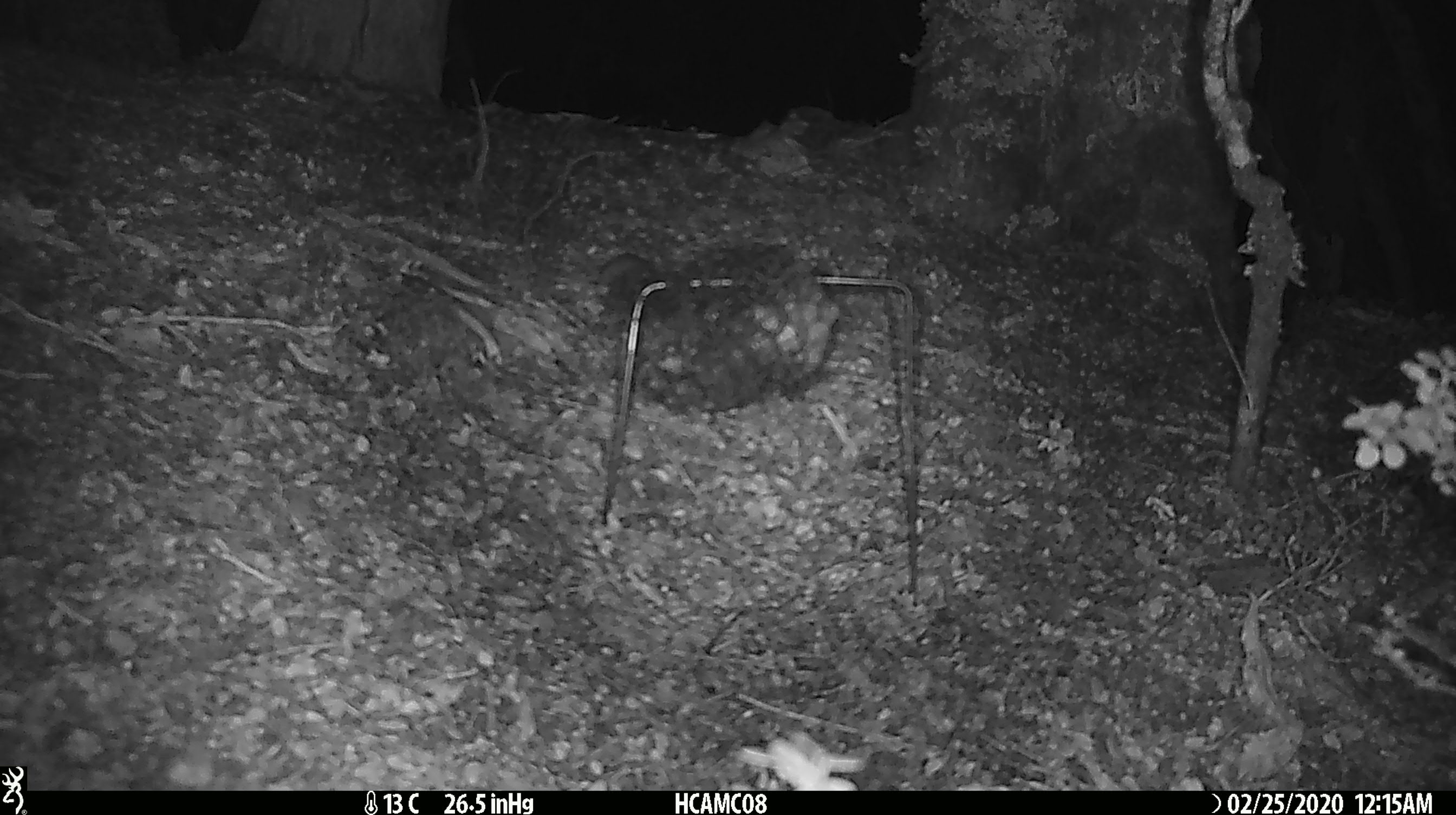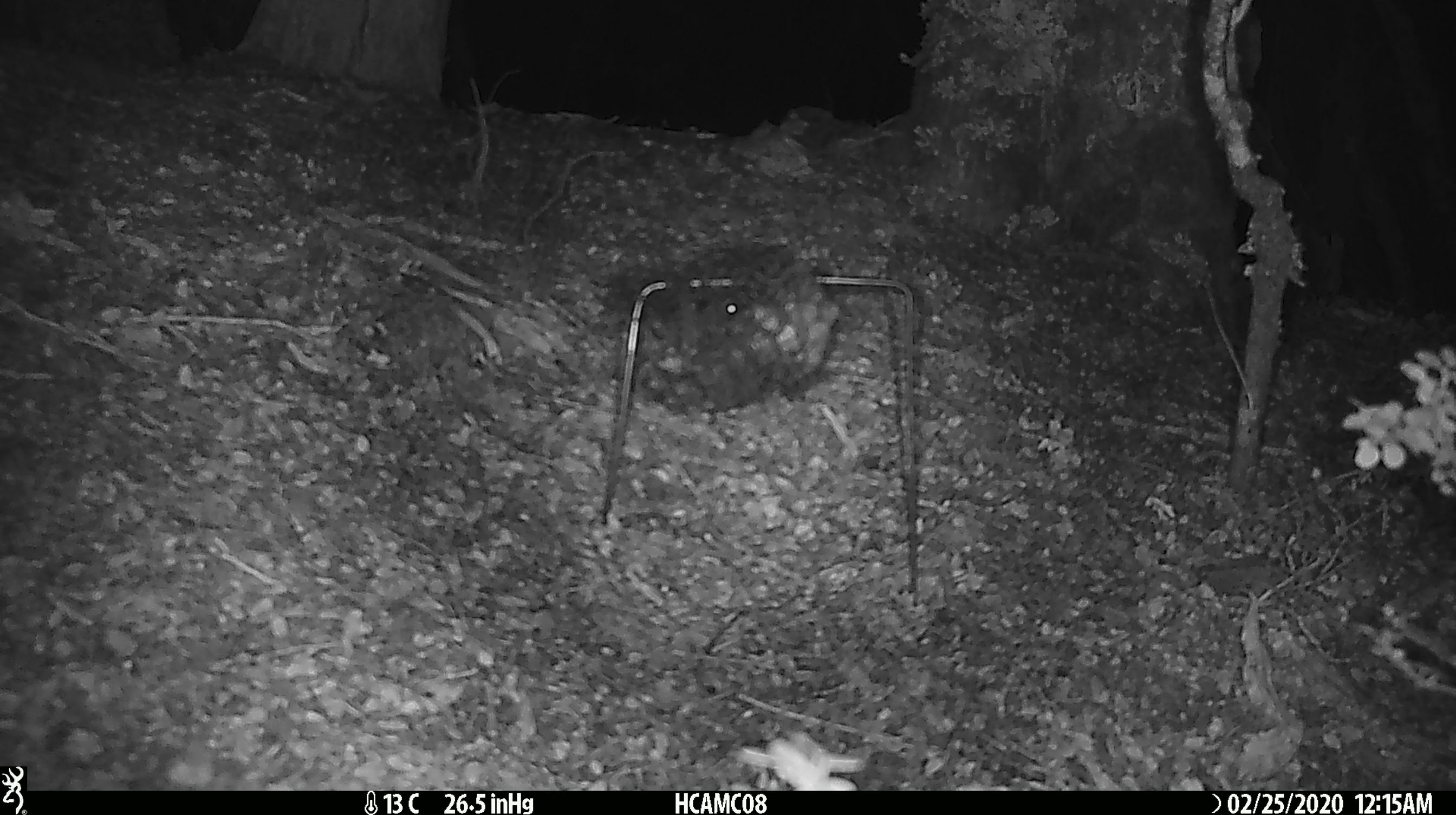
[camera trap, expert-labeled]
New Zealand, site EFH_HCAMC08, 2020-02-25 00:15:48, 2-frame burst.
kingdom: Animalia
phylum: Chordata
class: Mammalia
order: Rodentia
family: Muridae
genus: Mus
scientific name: Mus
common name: mouse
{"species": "mouse (Mus)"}